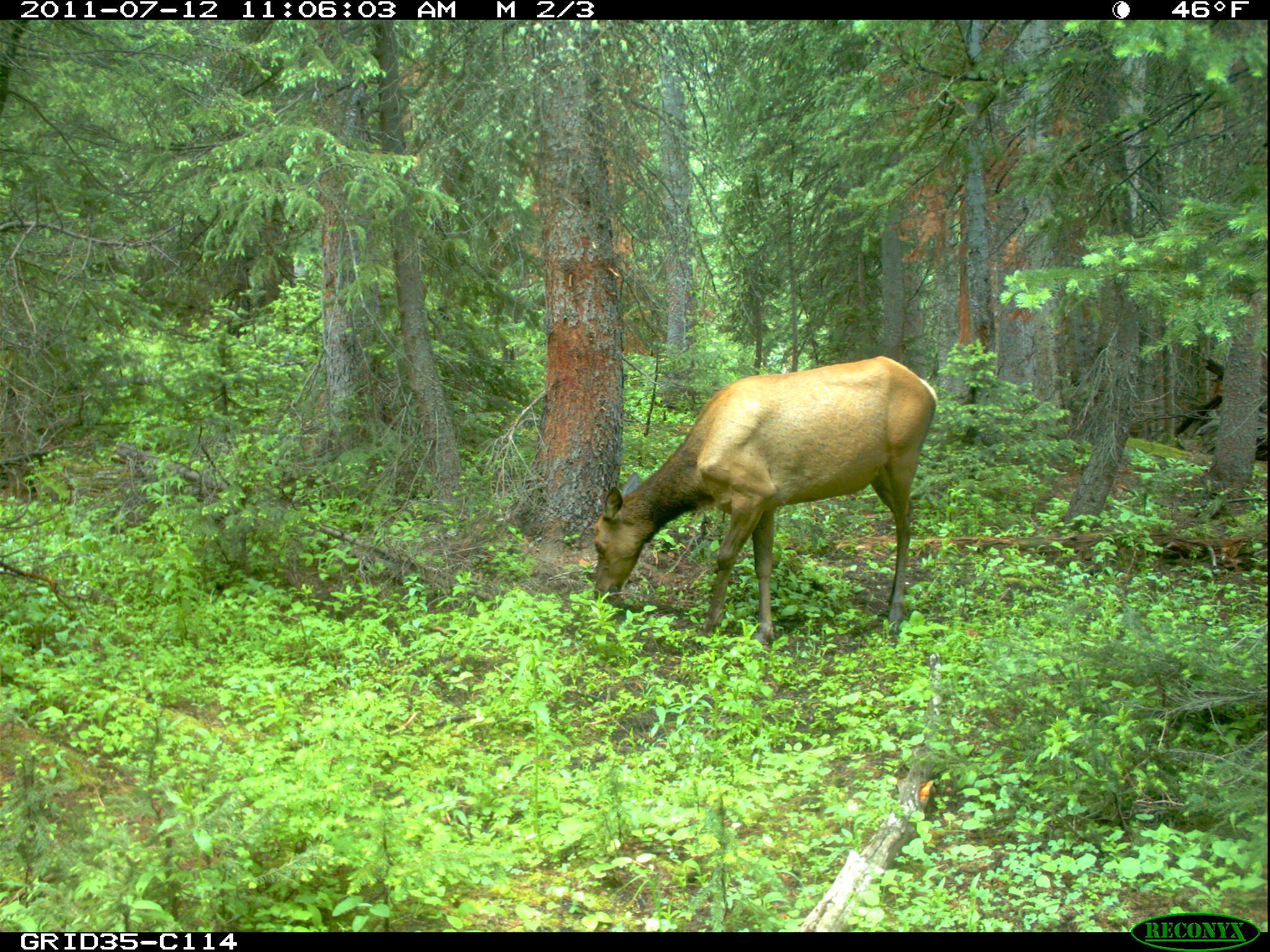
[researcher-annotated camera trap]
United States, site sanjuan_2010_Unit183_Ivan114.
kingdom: Animalia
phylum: Chordata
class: Mammalia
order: Artiodactyla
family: Cervidae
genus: Cervus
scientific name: Cervus elaphus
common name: red deer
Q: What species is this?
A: Cervus elaphus (red deer).